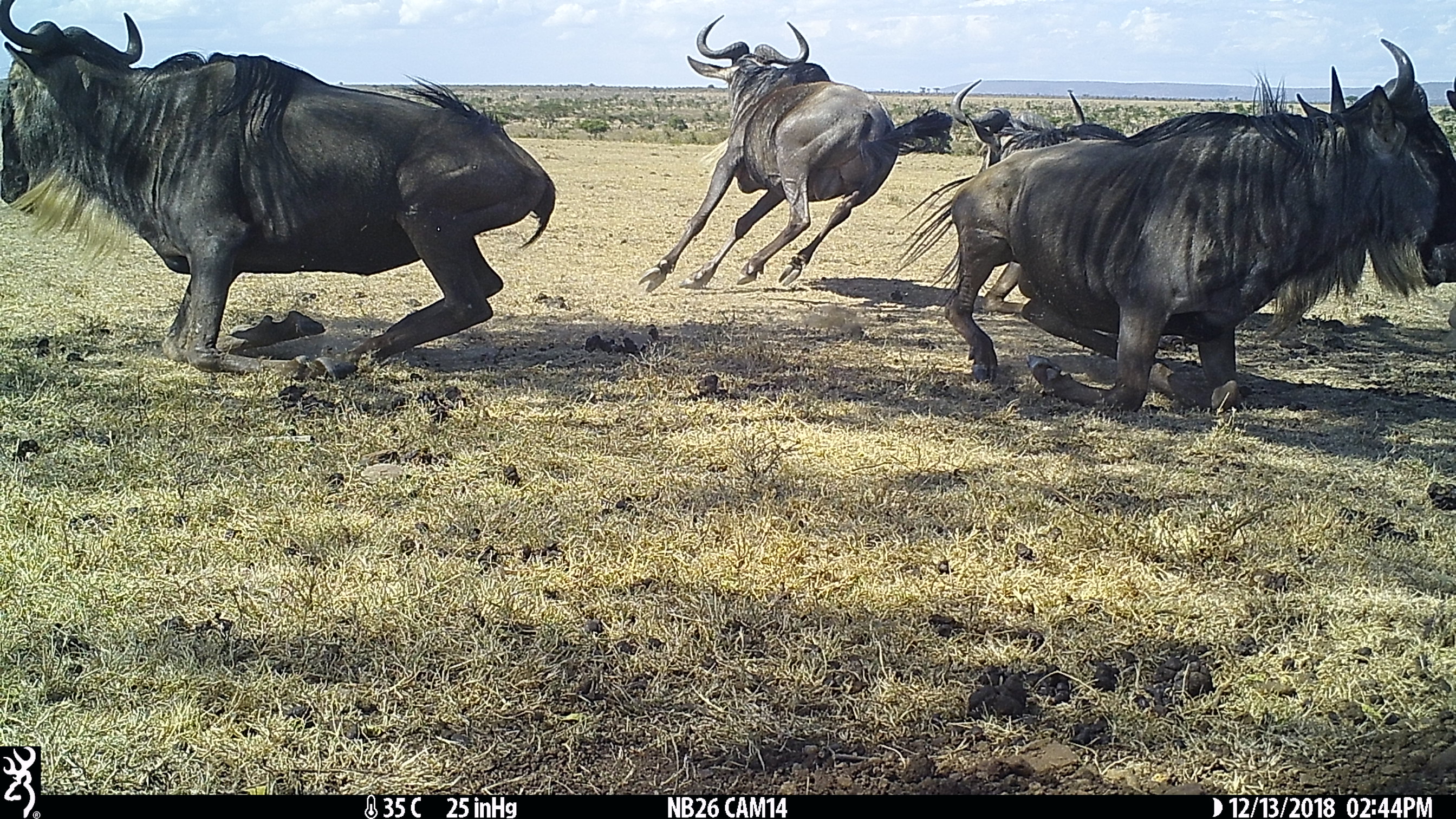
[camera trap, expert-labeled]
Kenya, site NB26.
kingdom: Animalia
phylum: Chordata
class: Mammalia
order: Artiodactyla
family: Bovidae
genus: Connochaetes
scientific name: Connochaetes taurinus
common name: blue wildebeest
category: wildebeest